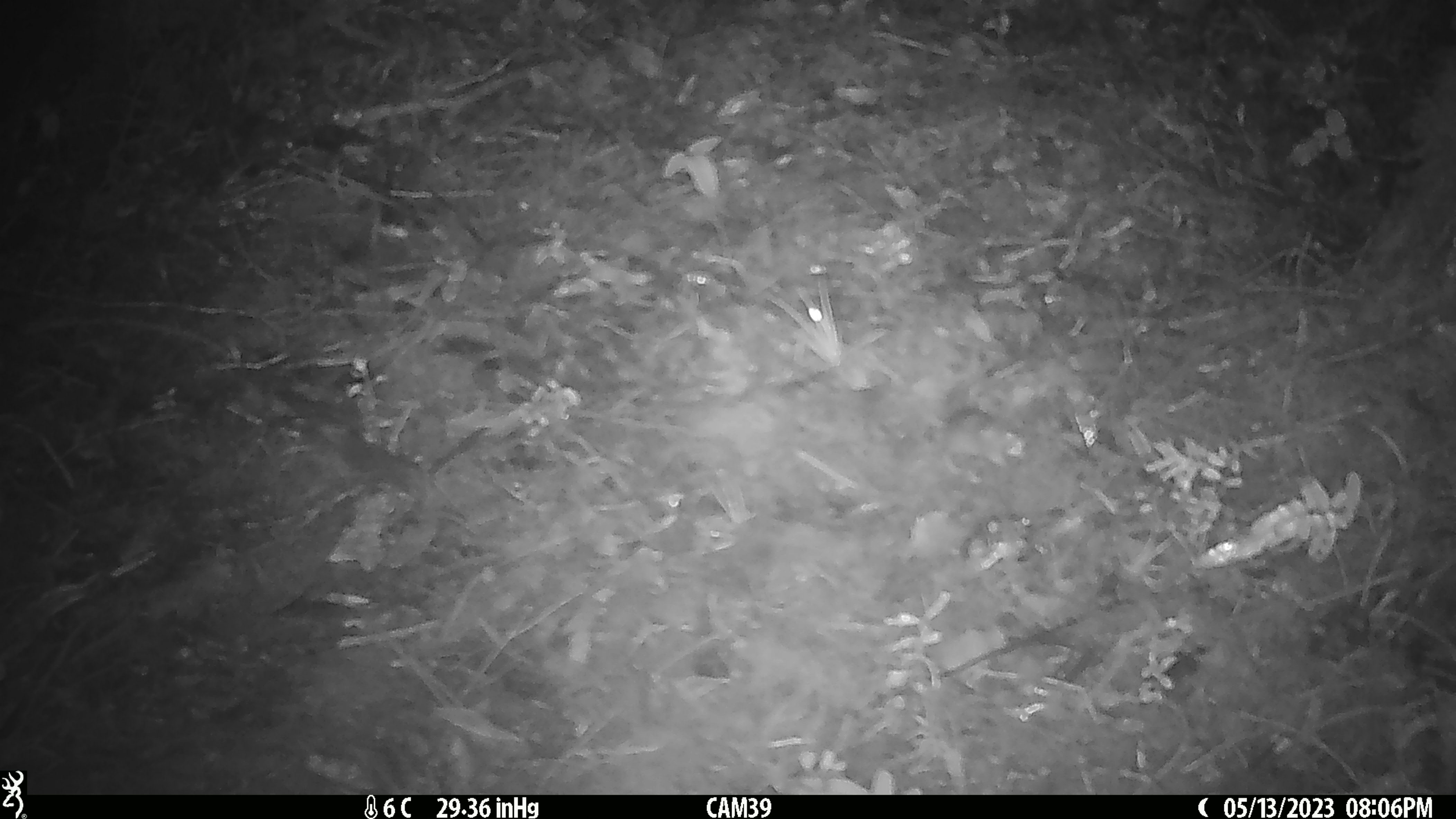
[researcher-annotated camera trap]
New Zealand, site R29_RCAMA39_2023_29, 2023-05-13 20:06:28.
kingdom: Animalia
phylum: Chordata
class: Mammalia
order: Rodentia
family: Muridae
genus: Mus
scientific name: Mus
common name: mouse